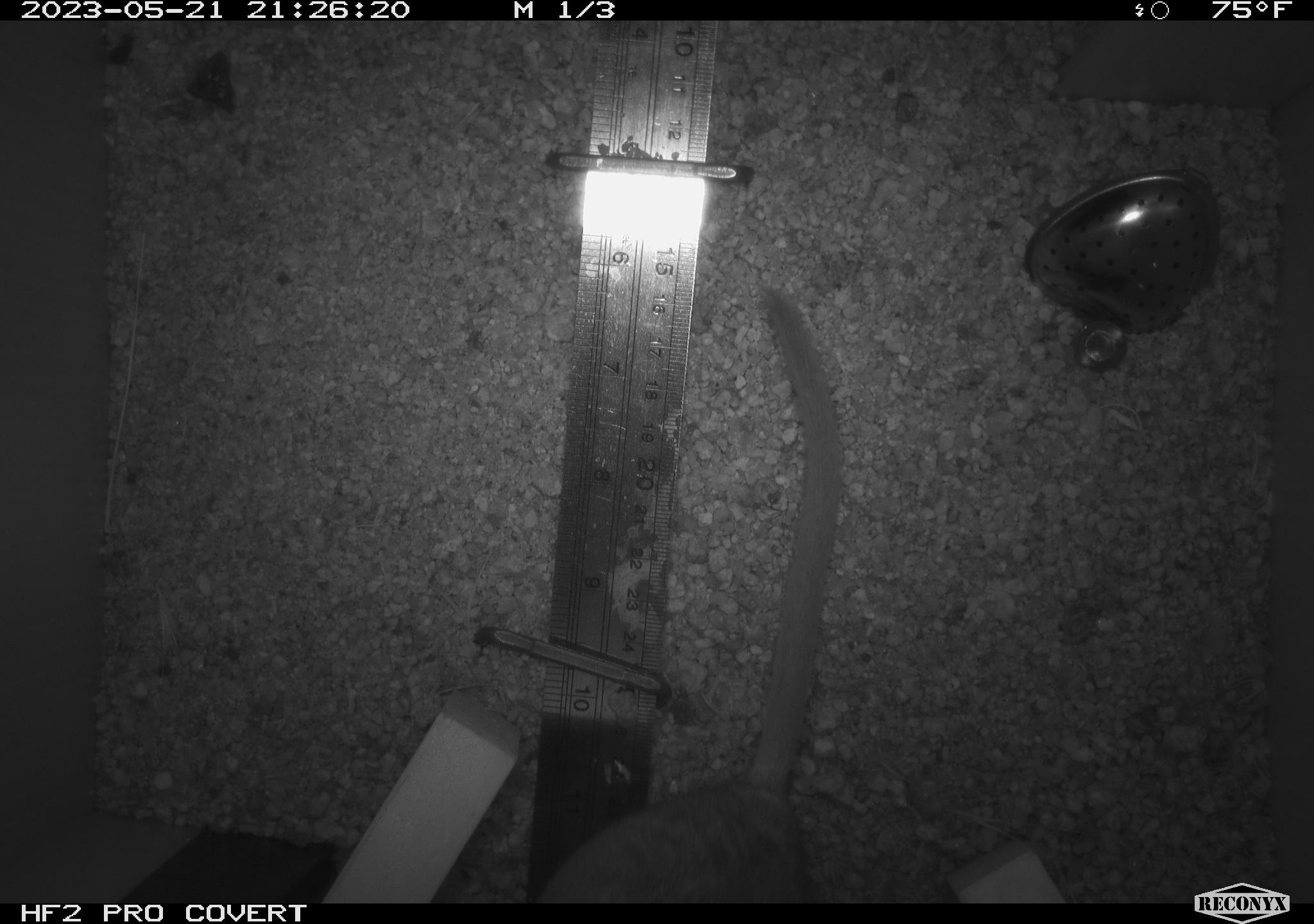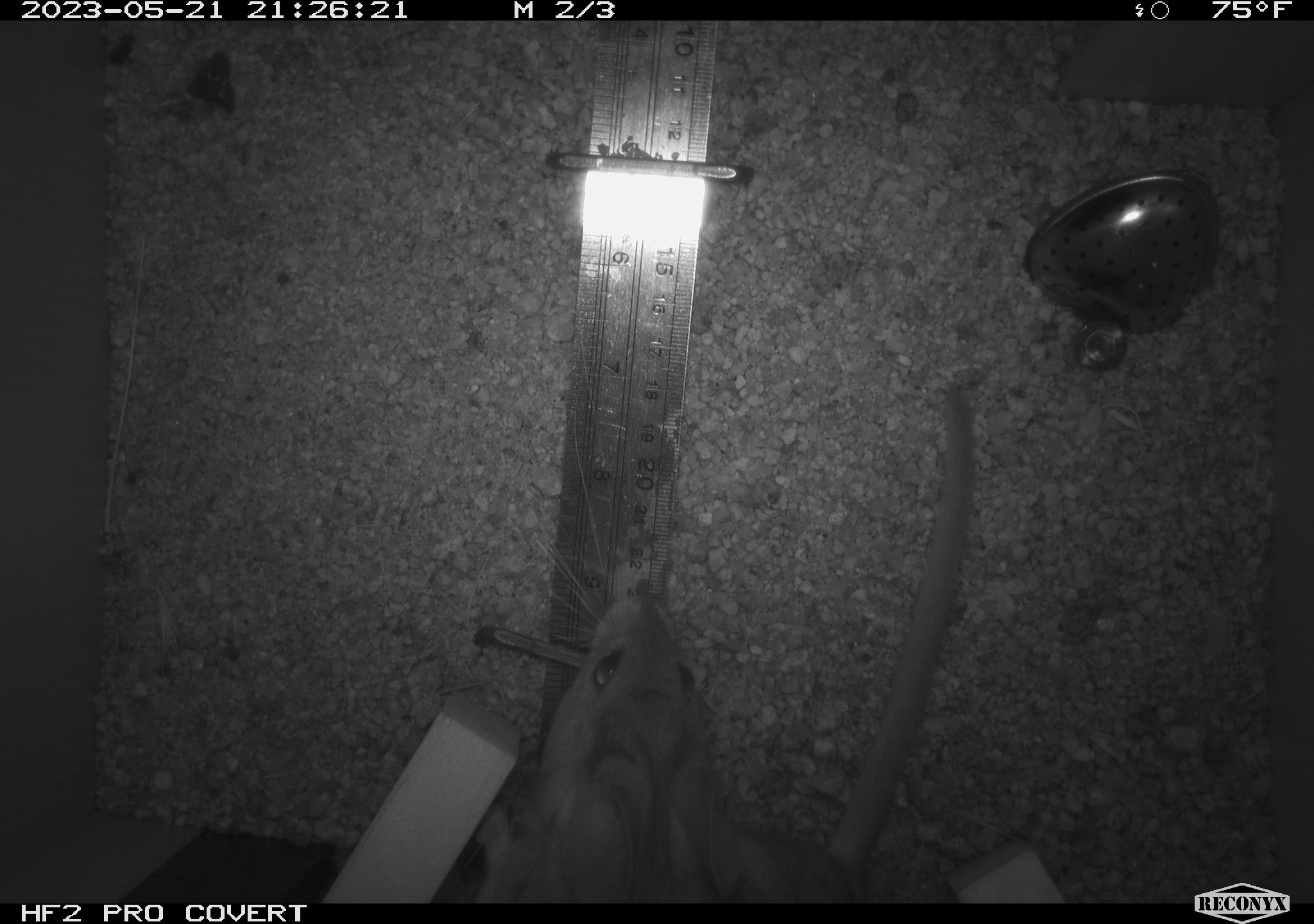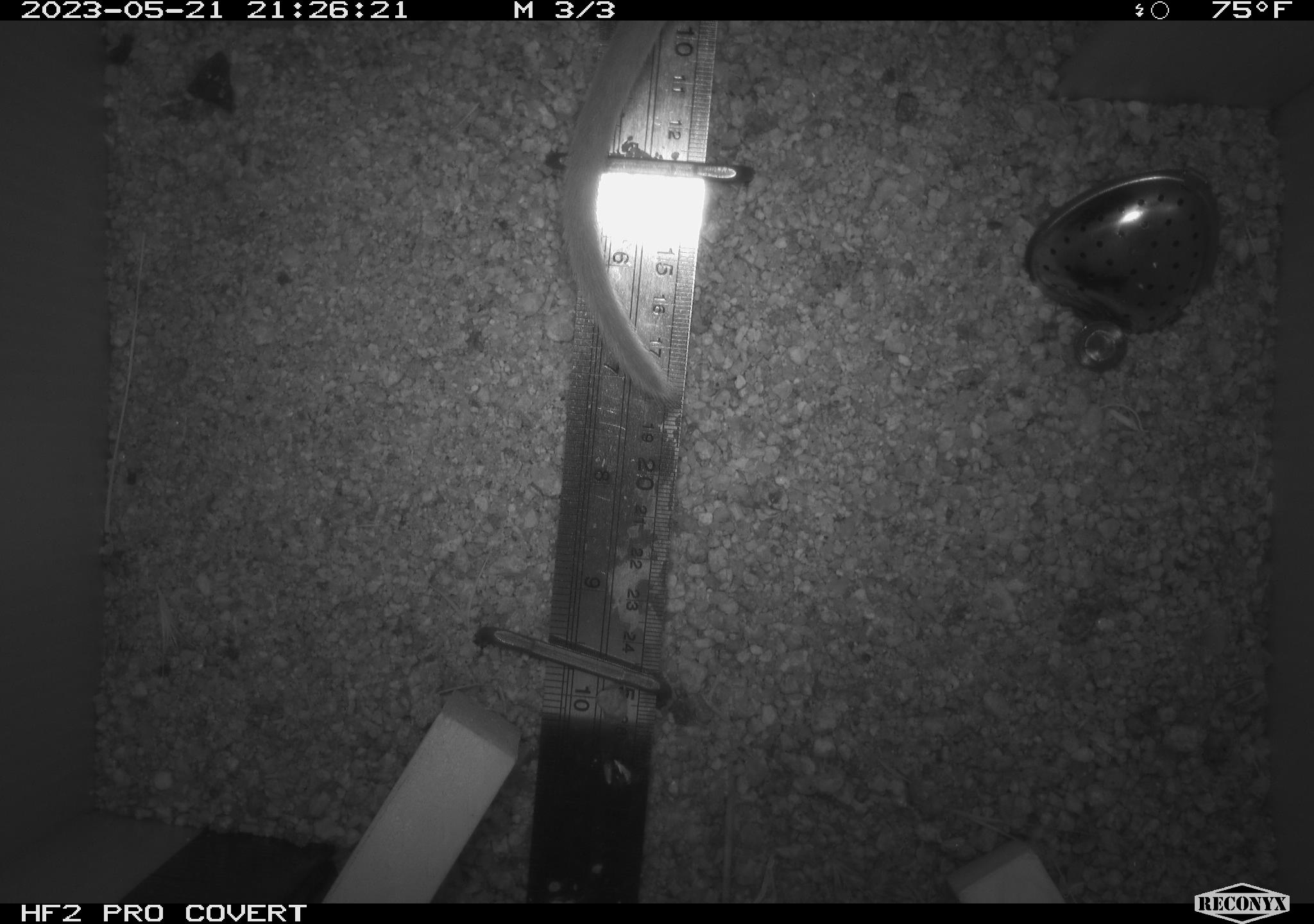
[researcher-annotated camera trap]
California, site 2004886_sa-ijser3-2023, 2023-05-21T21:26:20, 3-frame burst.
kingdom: Animalia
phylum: Chordata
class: Mammalia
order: Rodentia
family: Cricetidae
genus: Neotoma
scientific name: Neotoma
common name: pack rat or woodrat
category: neotoma species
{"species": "neotoma species (pack rat or woodrat) (Neotoma)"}